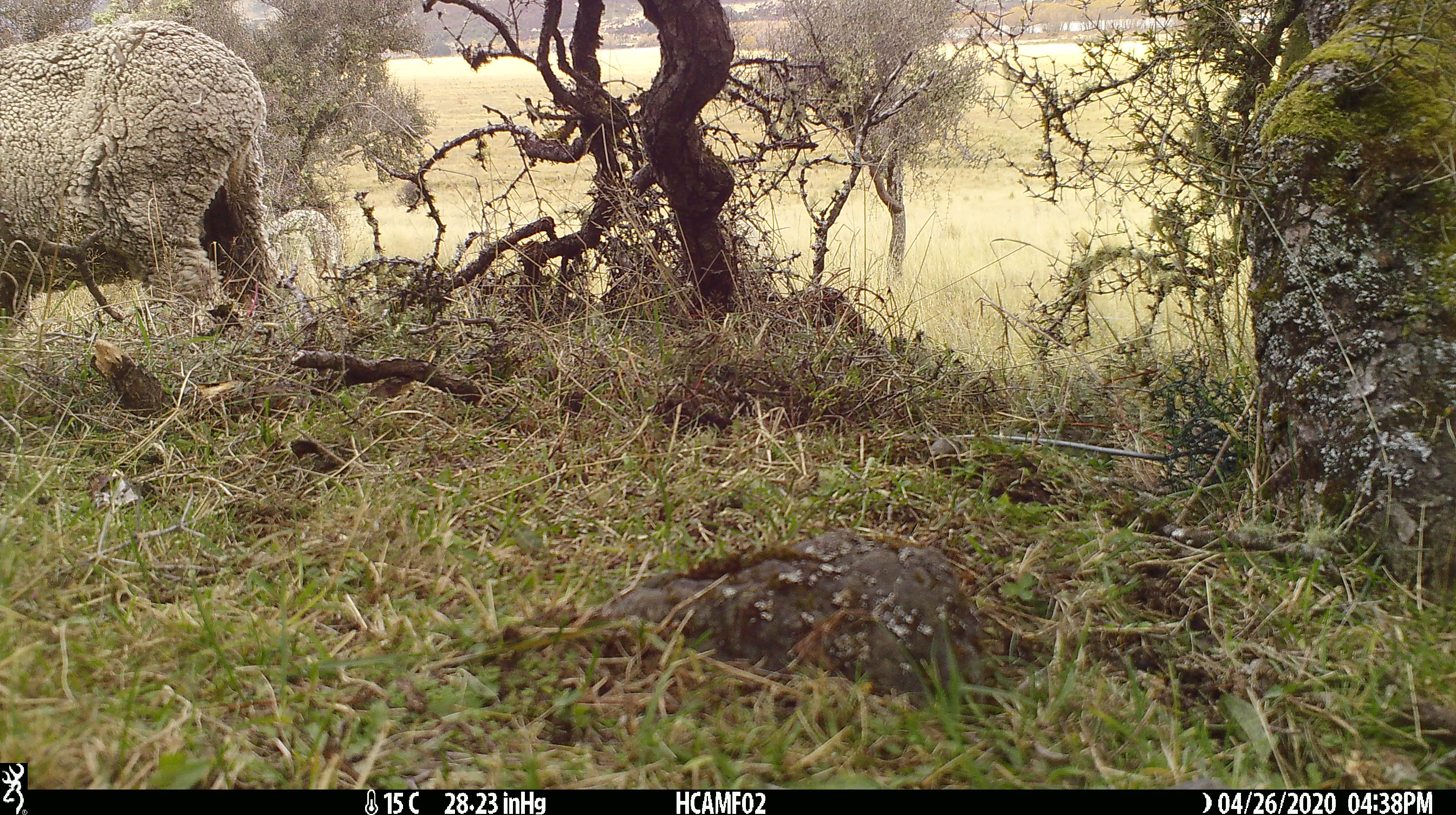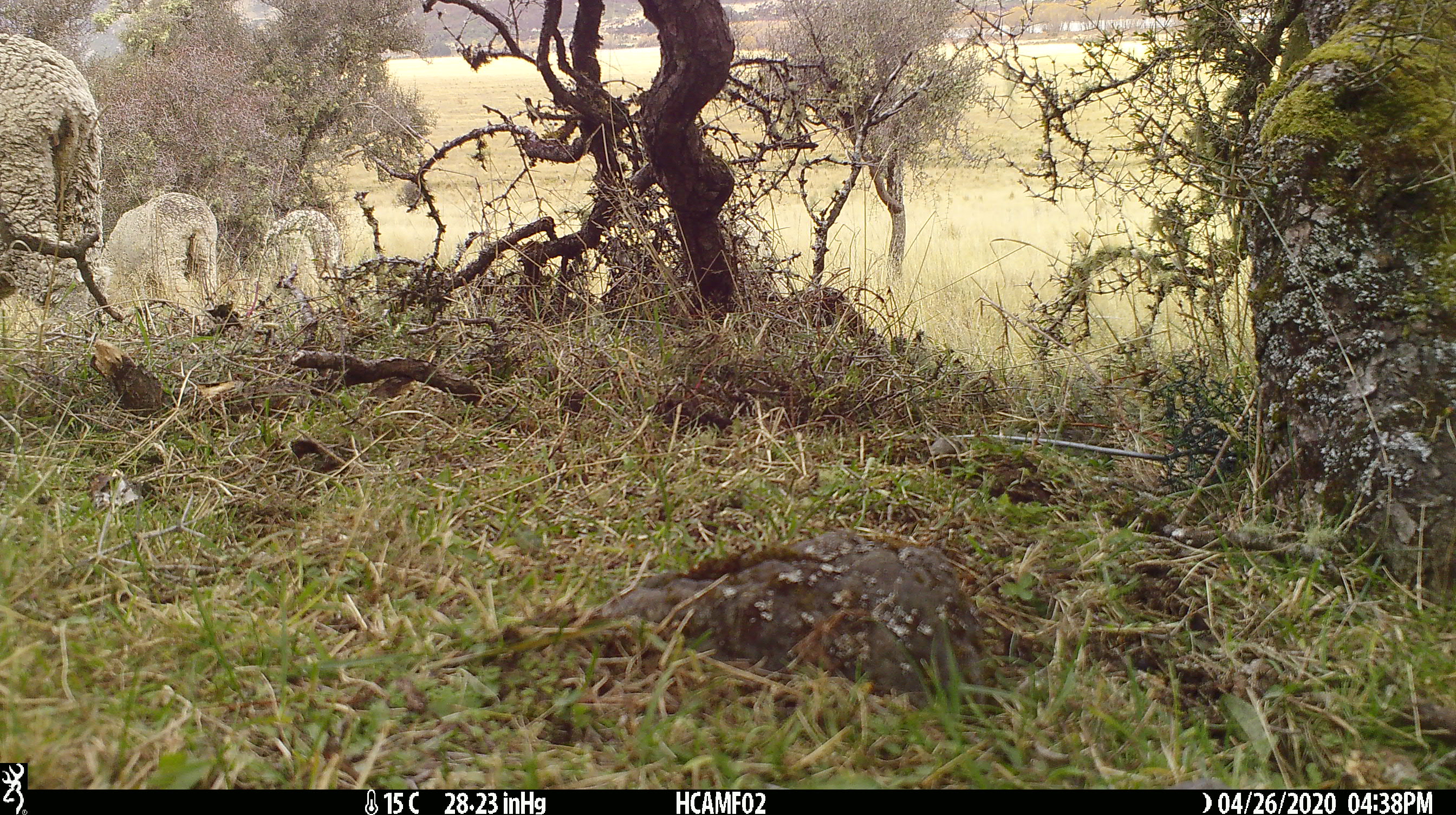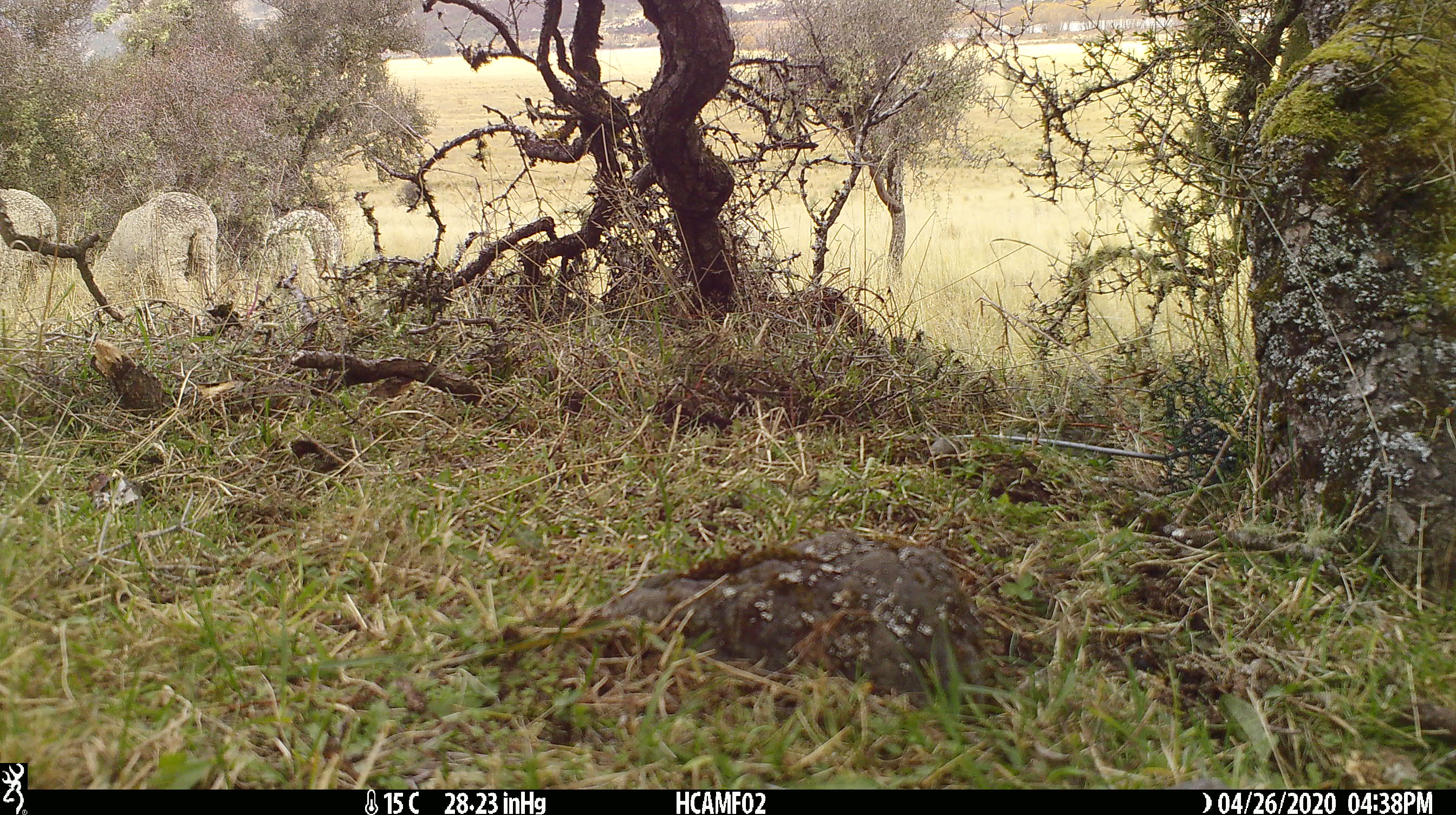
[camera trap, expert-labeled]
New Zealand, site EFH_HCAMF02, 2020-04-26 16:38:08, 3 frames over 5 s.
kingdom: Animalia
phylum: Chordata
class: Mammalia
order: Artiodactyla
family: Bovidae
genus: Ovis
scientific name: Ovis aries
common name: domestic sheep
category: sheep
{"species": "sheep (domestic sheep) (Ovis aries)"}